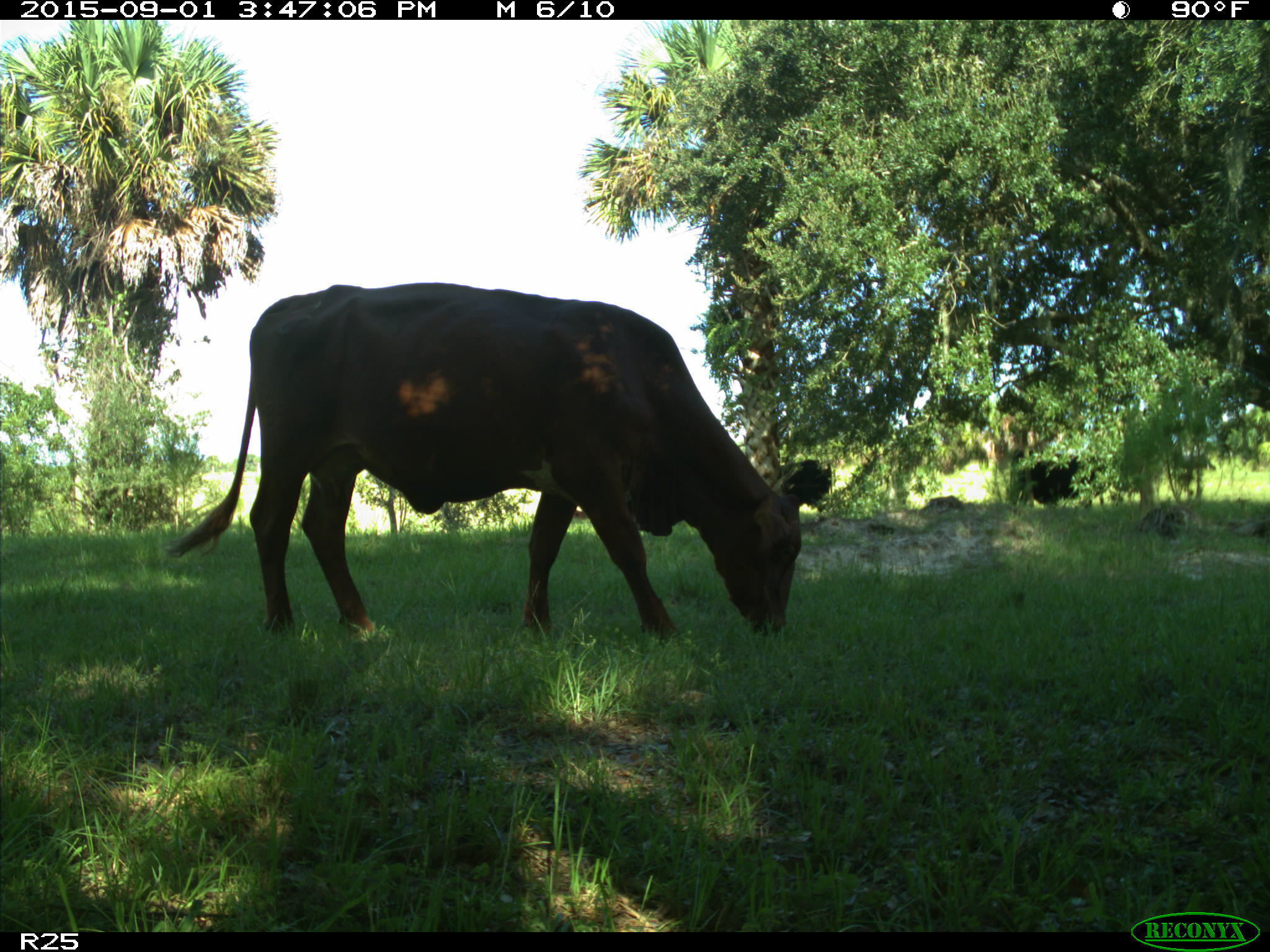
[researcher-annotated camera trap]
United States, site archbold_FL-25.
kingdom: Animalia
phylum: Chordata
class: Mammalia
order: Artiodactyla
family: Bovidae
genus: Bos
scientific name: Bos taurus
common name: domestic cow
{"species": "Bos taurus (domestic cow)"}